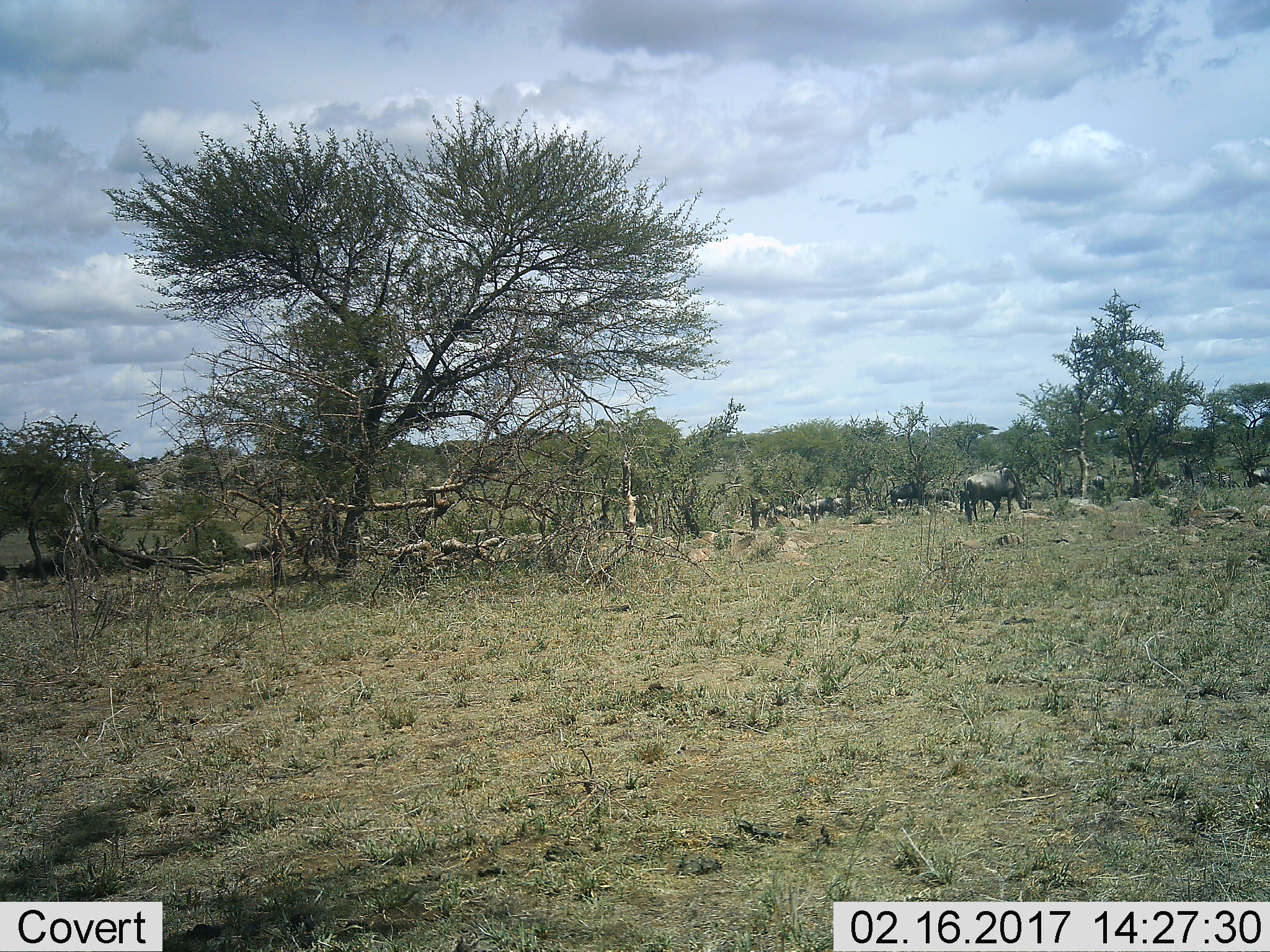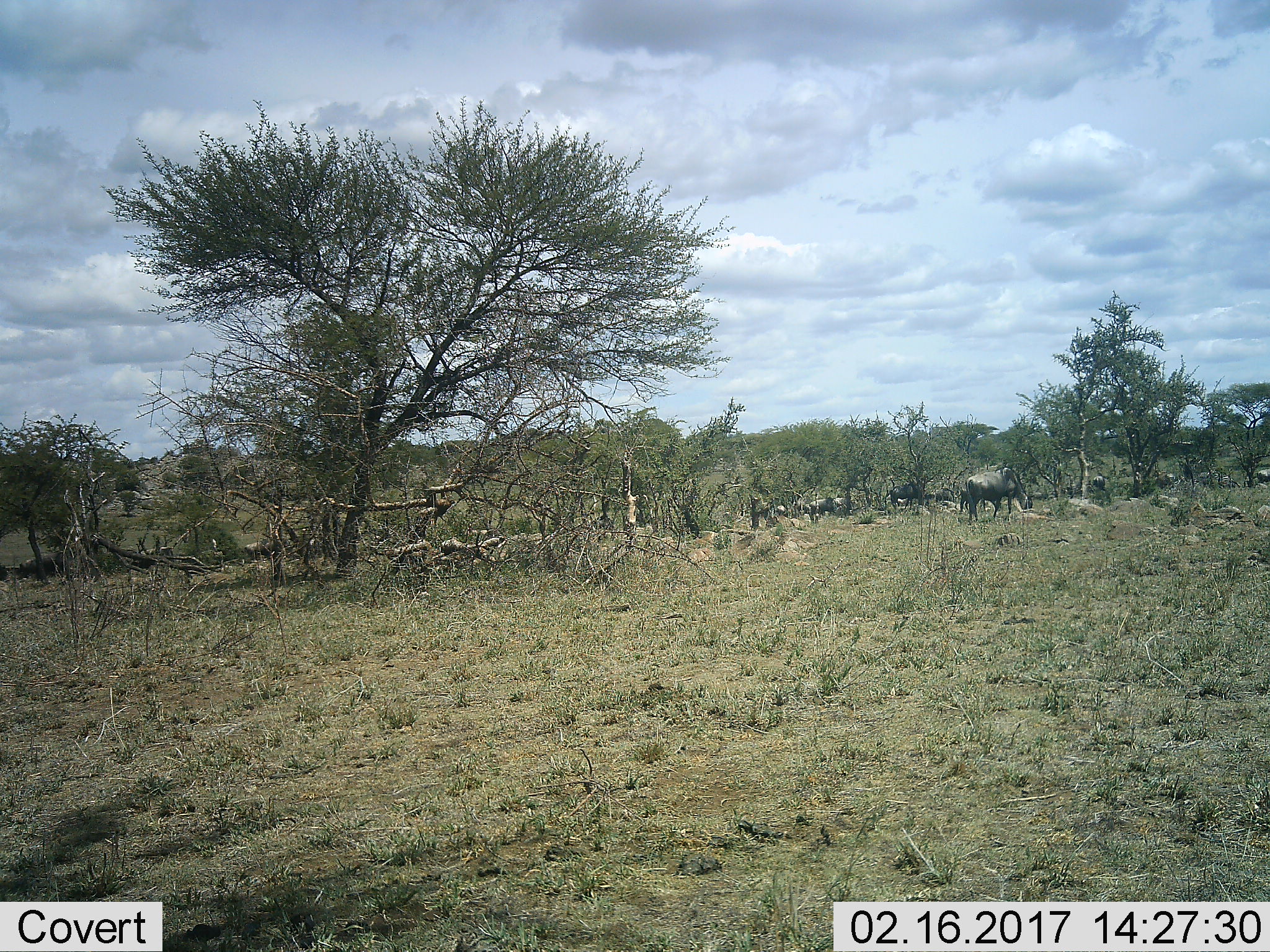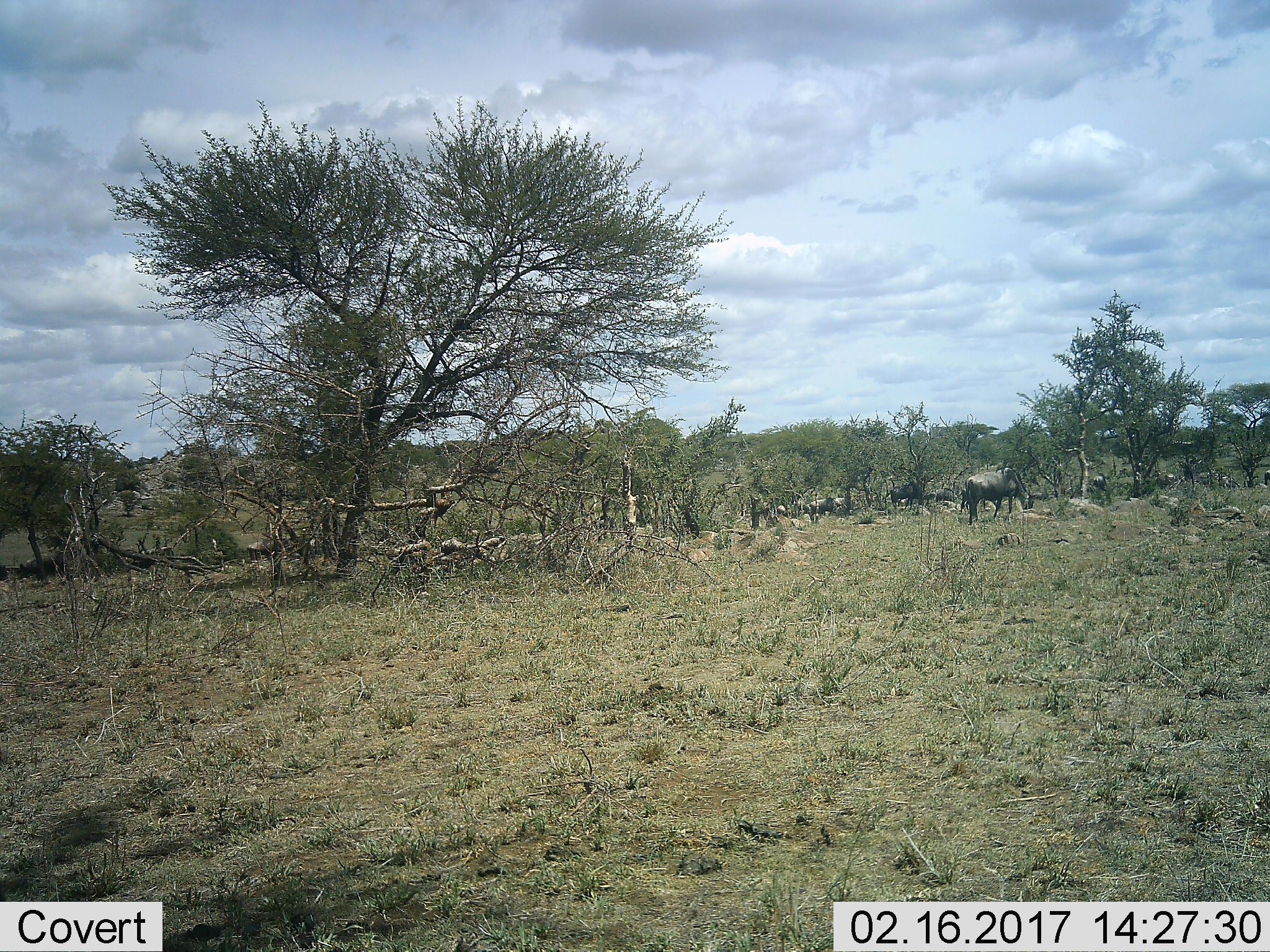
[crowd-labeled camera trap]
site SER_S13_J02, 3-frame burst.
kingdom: Animalia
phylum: Chordata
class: Mammalia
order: Artiodactyla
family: Bovidae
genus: Connochaetes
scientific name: Connochaetes taurinus taurinus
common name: blue wildebeest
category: wildebeestblue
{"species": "wildebeestblue (blue wildebeest) (Connochaetes taurinus taurinus)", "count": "10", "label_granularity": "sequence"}